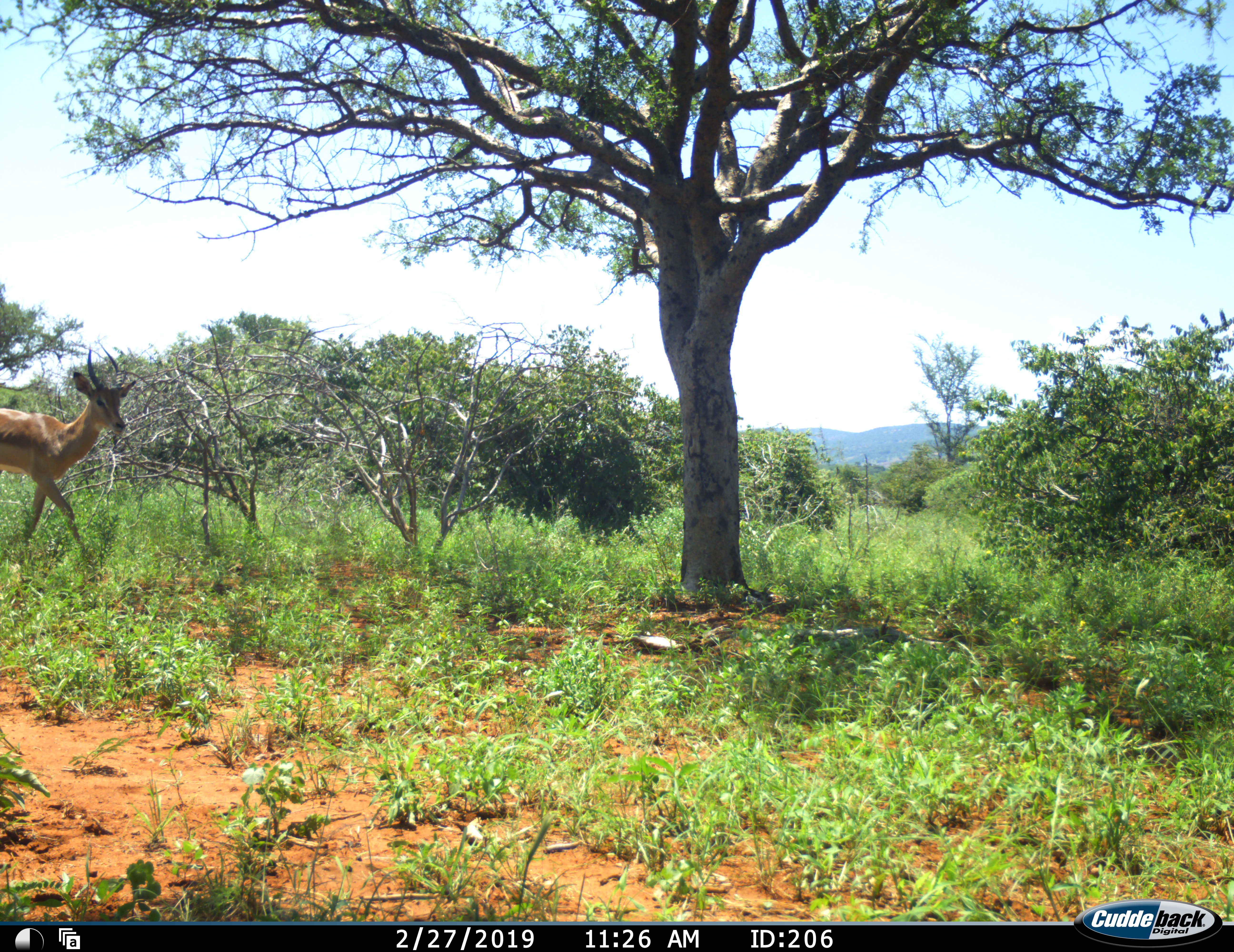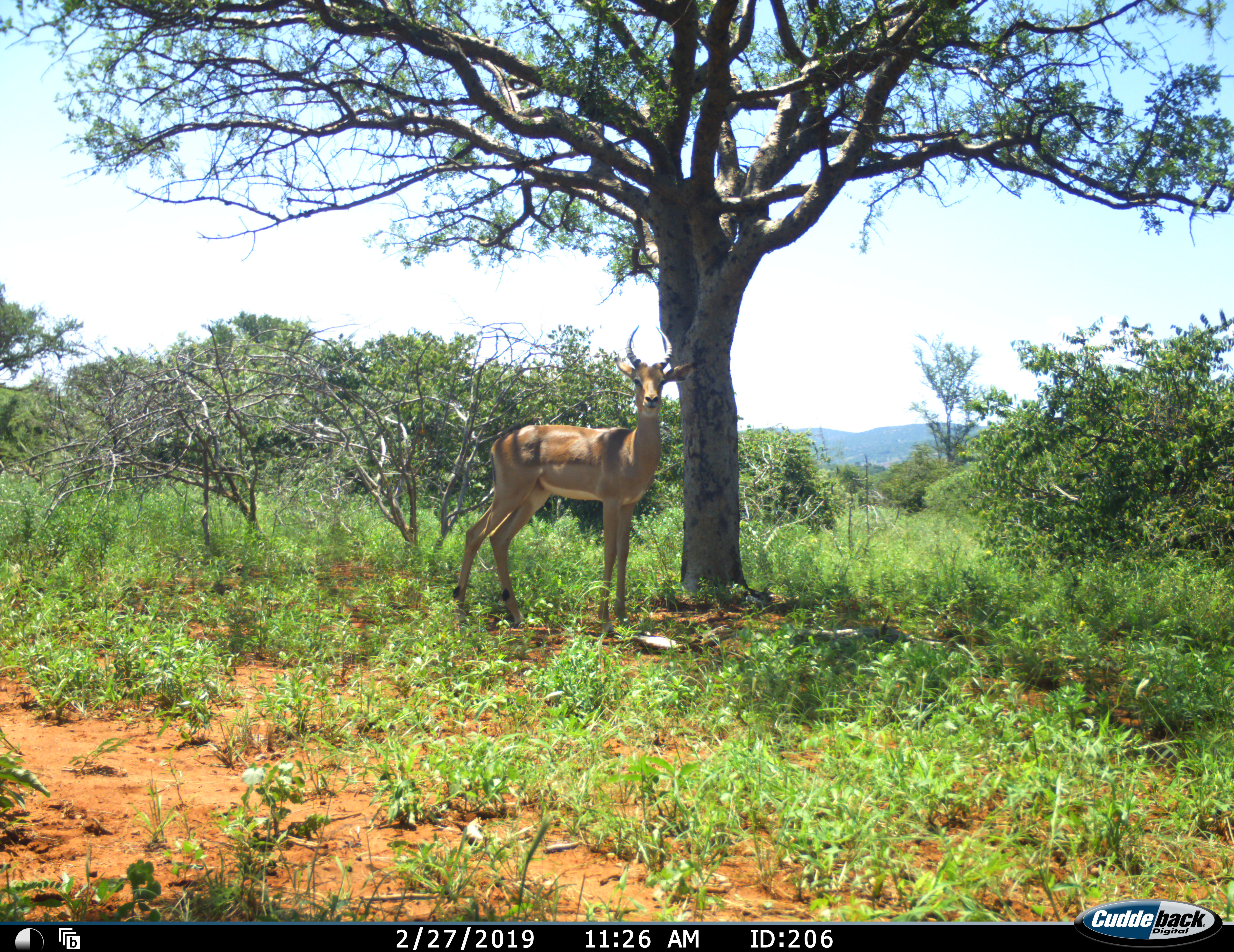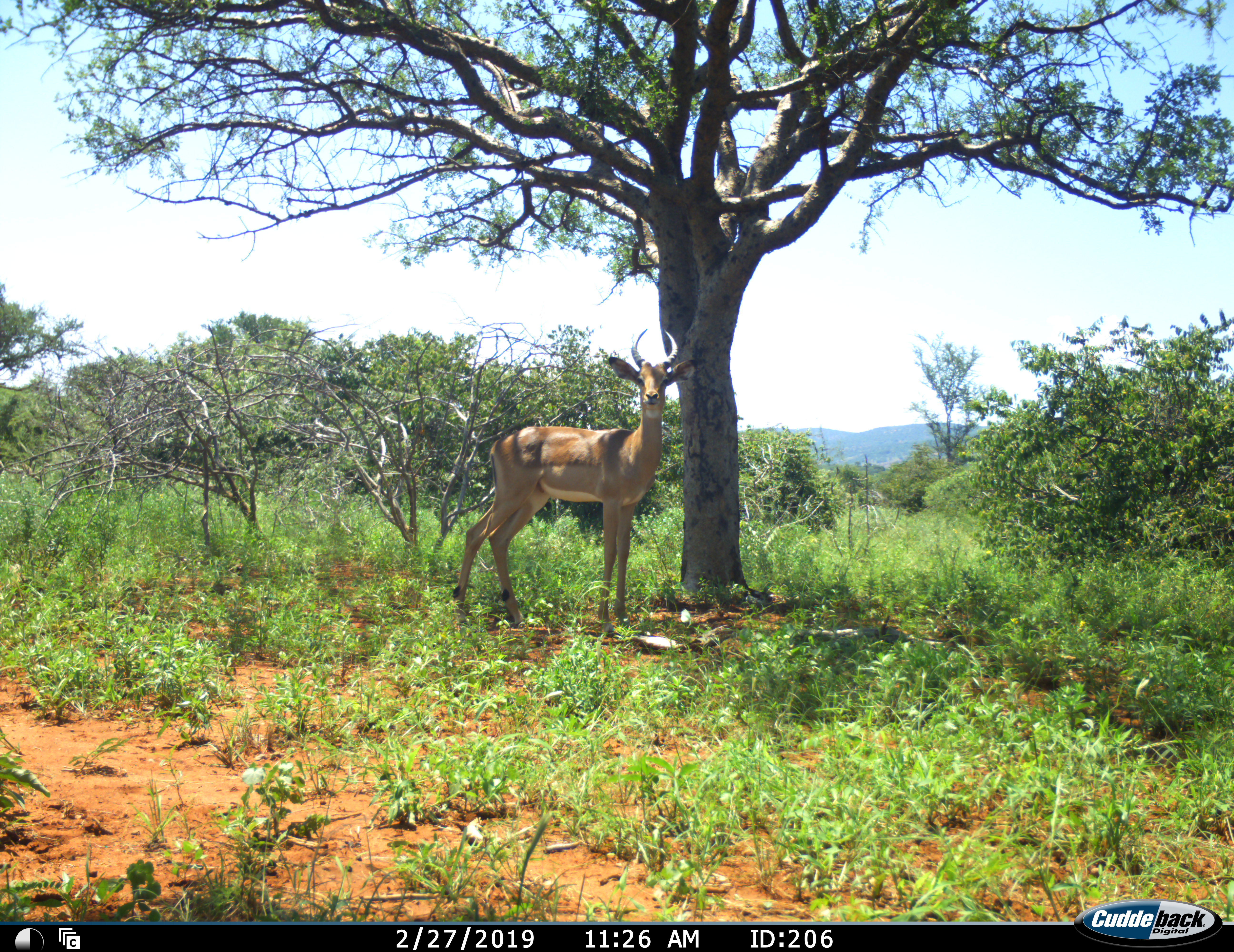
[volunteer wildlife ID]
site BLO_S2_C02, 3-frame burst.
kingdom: Animalia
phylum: Chordata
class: Mammalia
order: Artiodactyla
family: Bovidae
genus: Aepyceros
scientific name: Aepyceros melampus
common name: impala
Impala (Aepyceros melampus), count 1. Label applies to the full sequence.